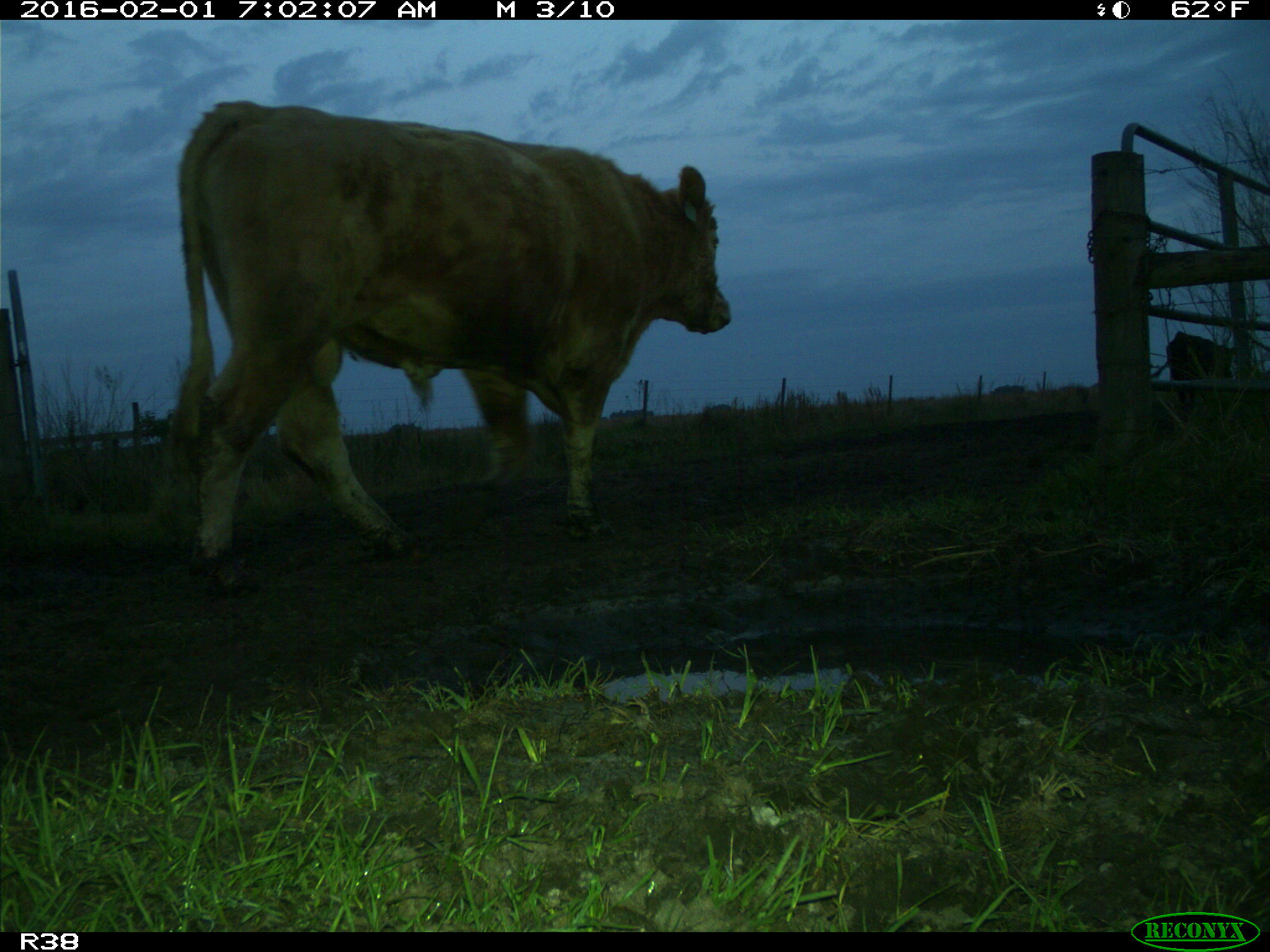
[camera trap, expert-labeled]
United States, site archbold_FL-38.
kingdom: Animalia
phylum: Chordata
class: Mammalia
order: Artiodactyla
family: Bovidae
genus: Bos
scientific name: Bos taurus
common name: domestic cow